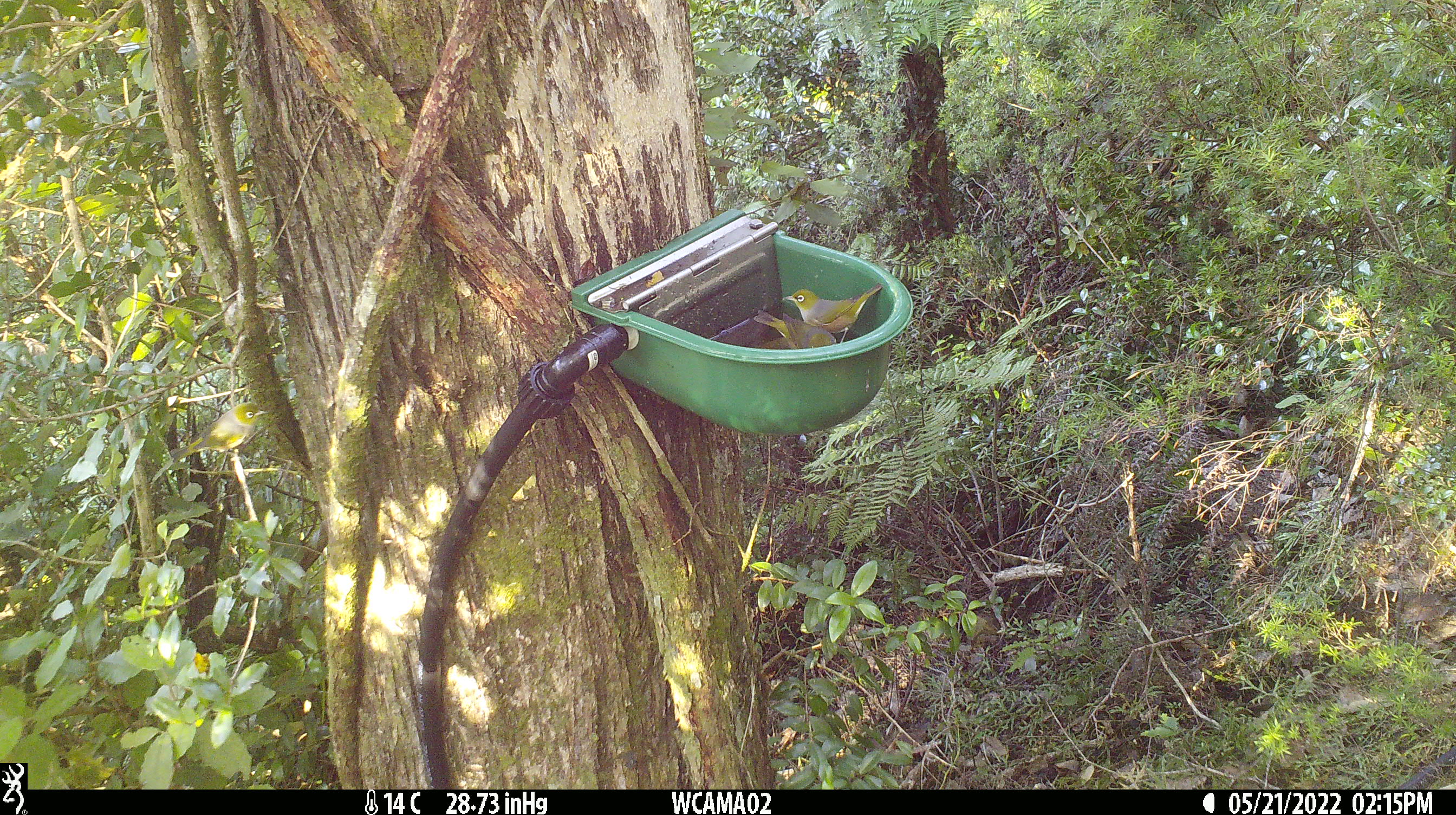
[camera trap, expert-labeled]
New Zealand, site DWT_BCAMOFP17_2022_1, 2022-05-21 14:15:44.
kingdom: Animalia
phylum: Chordata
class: Aves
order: Passeriformes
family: Zosteropidae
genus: Zosterops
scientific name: Zosterops lateralis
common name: silvereye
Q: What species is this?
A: Silvereye (Zosterops lateralis).